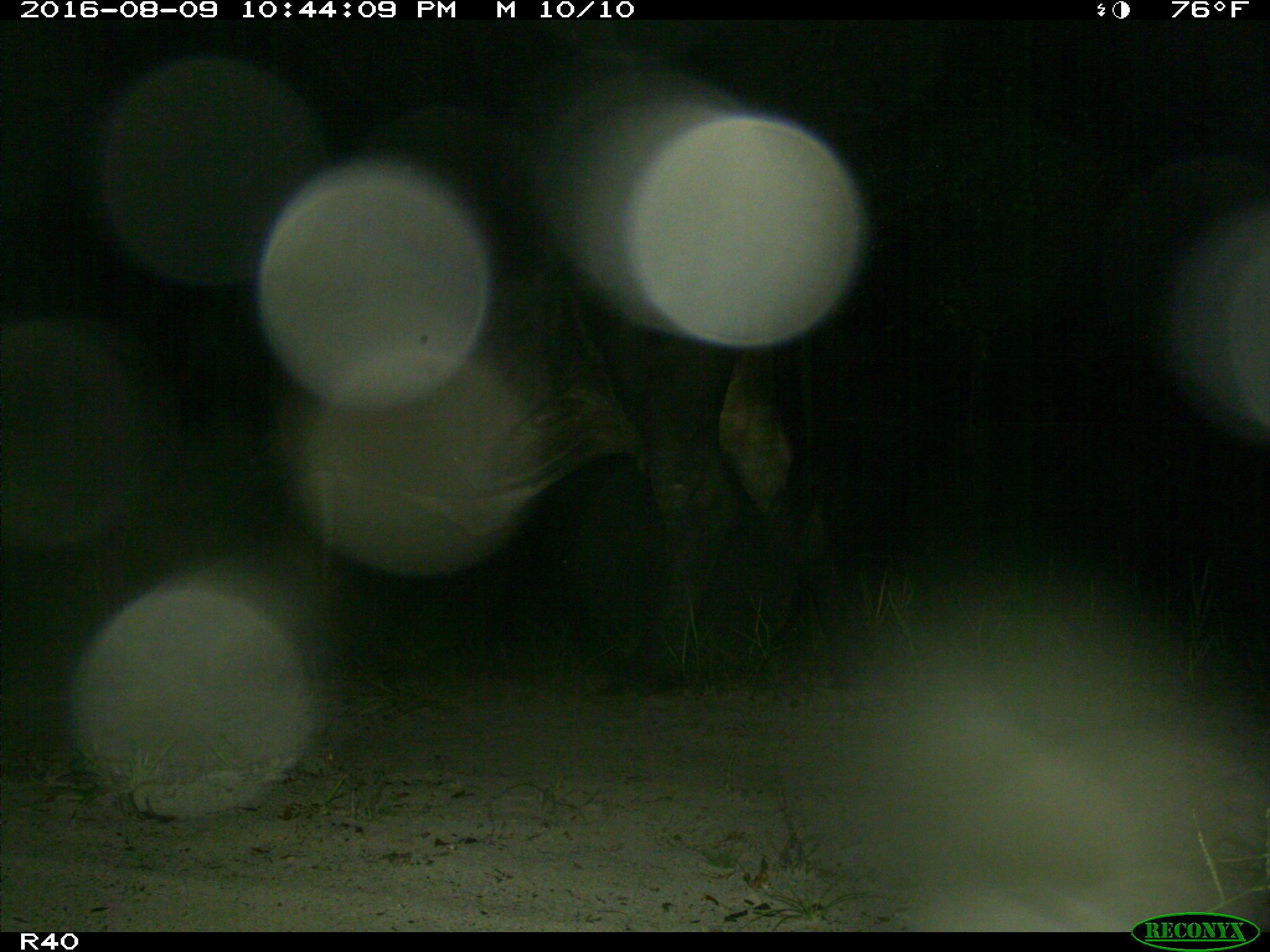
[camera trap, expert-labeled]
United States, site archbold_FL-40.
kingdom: Animalia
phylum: Chordata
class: Mammalia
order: Artiodactyla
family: Bovidae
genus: Bos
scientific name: Bos taurus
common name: domestic cow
Bos taurus (domestic cow).